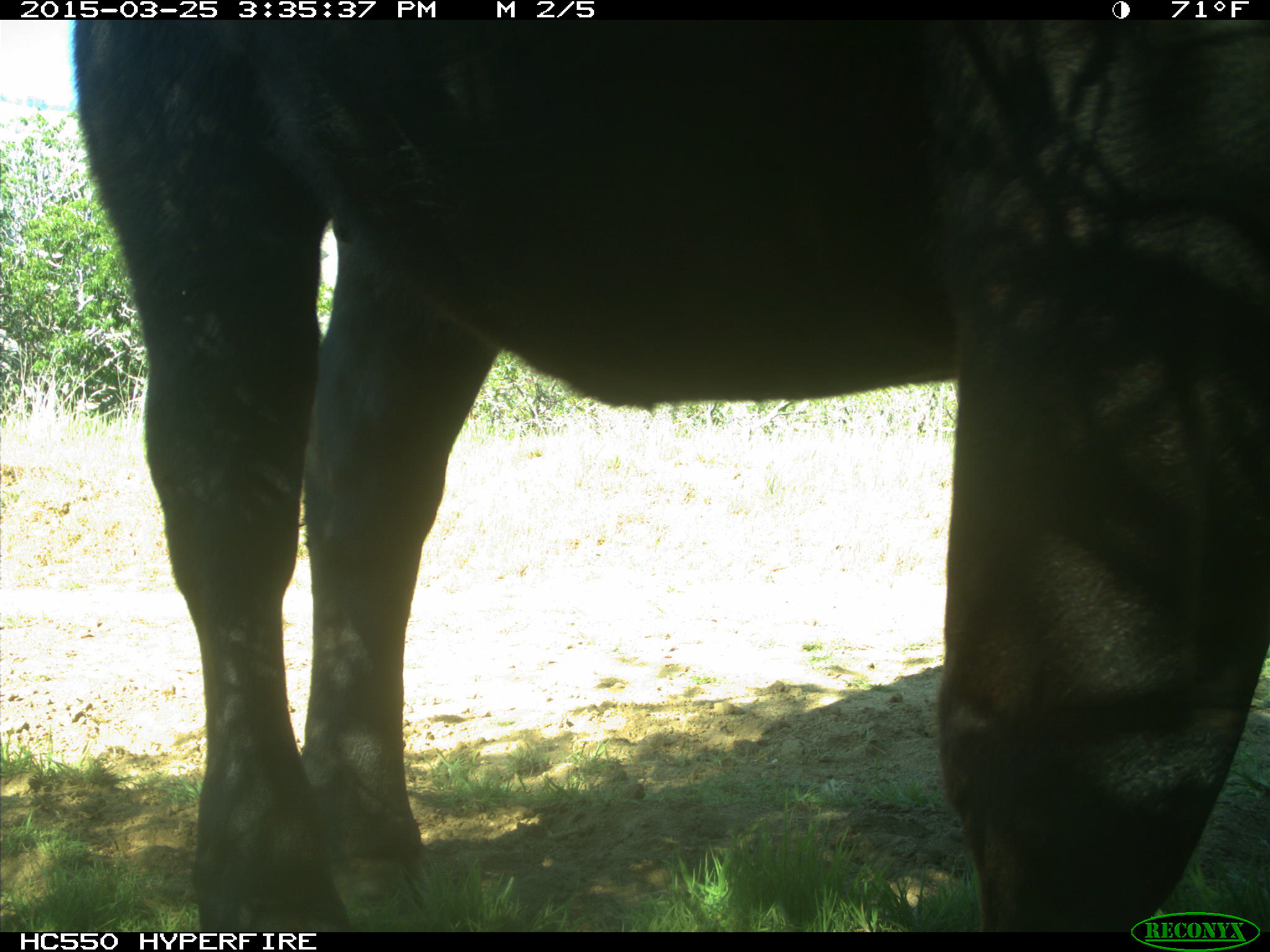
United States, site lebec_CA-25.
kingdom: Animalia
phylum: Chordata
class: Mammalia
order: Artiodactyla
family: Bovidae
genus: Bos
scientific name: Bos taurus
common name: domestic cow